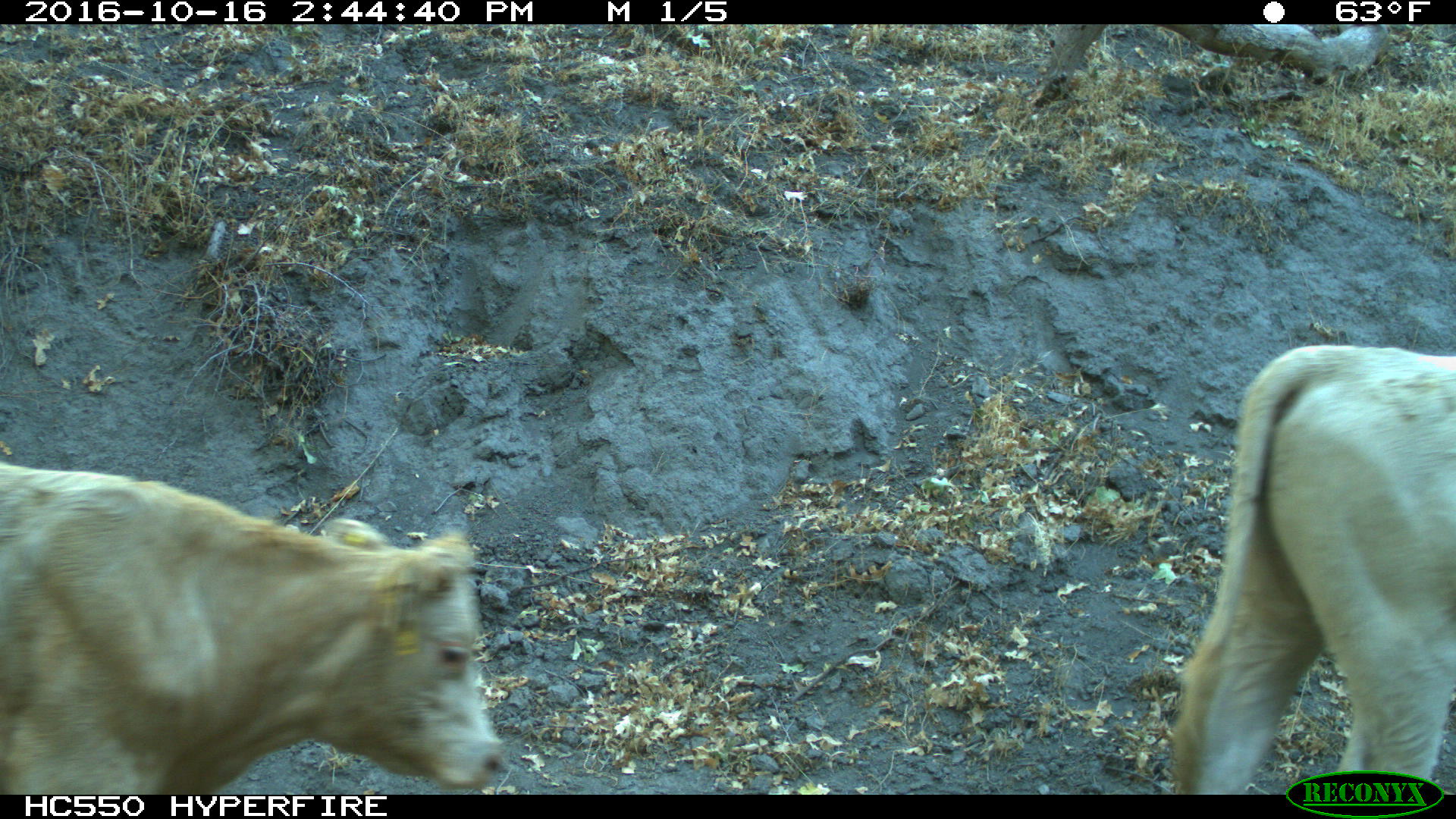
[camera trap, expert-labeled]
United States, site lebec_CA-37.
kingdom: Animalia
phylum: Chordata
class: Mammalia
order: Artiodactyla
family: Bovidae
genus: Bos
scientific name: Bos taurus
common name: domestic cow